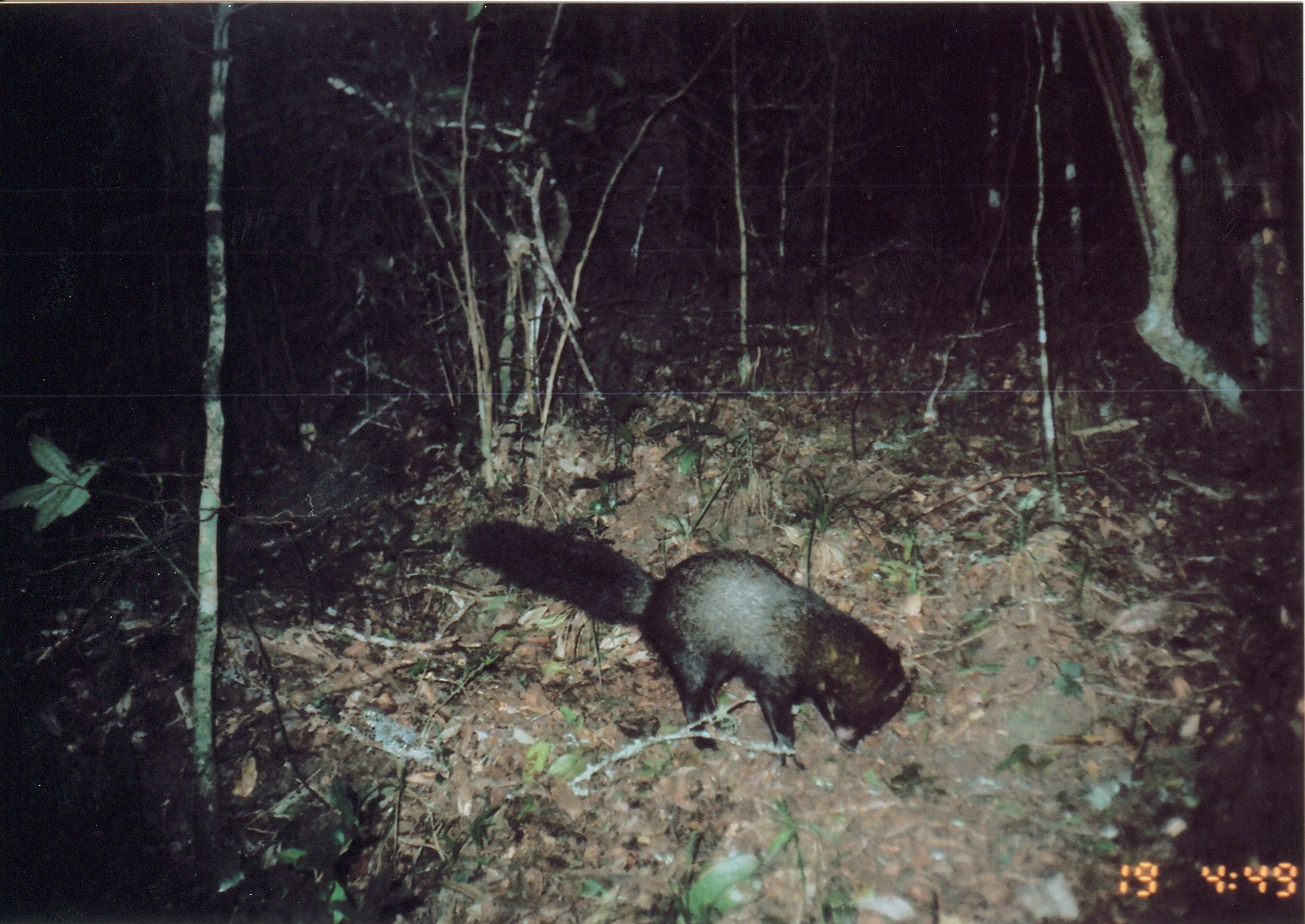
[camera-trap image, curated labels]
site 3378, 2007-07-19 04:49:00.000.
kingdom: Animalia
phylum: Chordata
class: Mammalia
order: Carnivora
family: Herpestidae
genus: Bdeogale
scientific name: Bdeogale crassicauda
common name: bushy-tailed mongoose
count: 1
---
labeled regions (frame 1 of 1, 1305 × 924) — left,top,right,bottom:
bdeogale crassicauda: 459,515,913,773